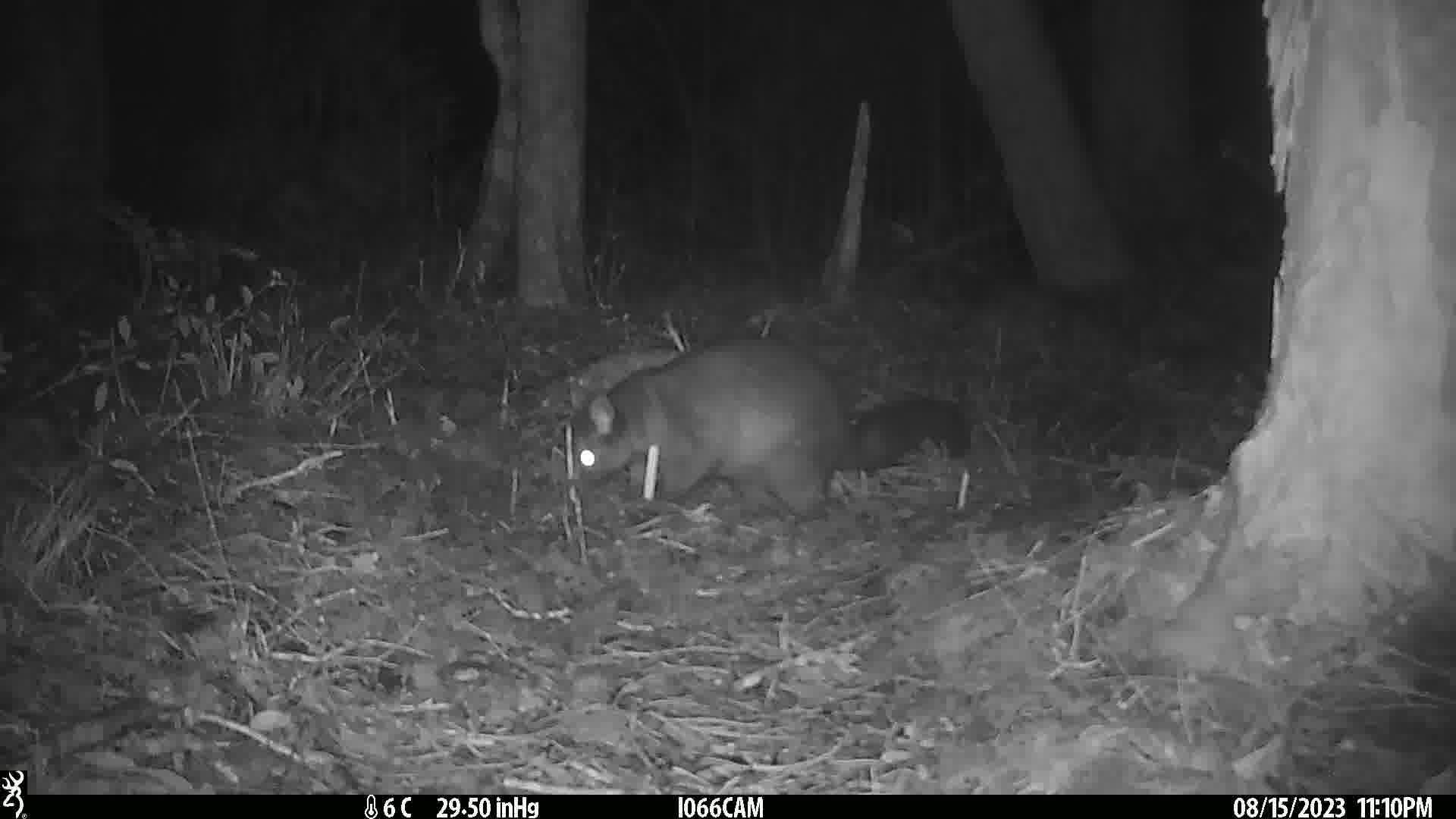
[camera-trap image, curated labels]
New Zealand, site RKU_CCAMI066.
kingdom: Animalia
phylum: Chordata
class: Mammalia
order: Diprotodontia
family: Phalangeridae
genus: Trichosurus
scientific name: Trichosurus vulpecula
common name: common brushtail possum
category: possum